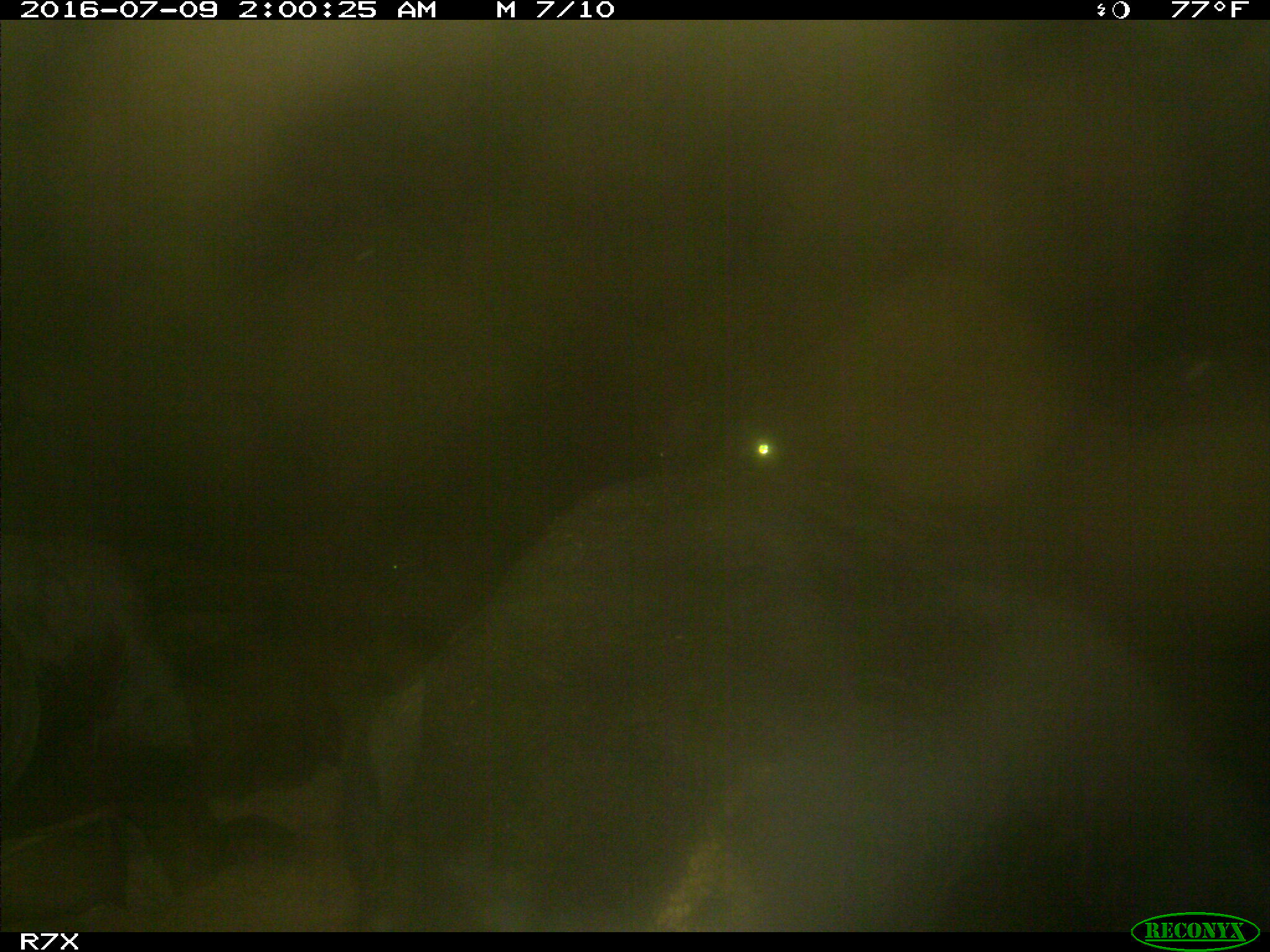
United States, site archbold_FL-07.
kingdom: Animalia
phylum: Chordata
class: Mammalia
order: Artiodactyla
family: Bovidae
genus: Bos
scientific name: Bos taurus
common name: domestic cow